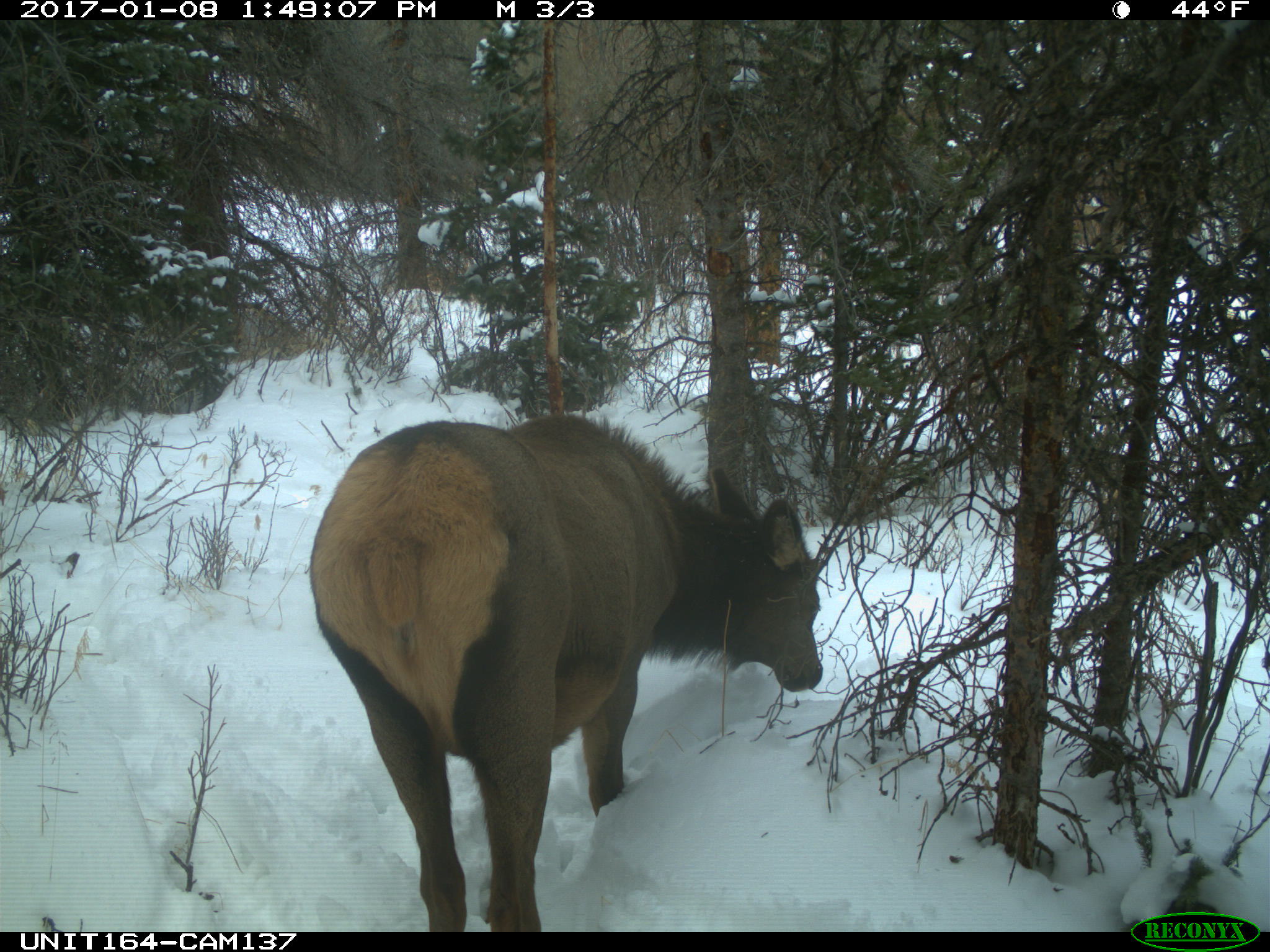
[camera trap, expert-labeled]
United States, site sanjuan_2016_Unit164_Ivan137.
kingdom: Animalia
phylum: Chordata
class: Mammalia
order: Artiodactyla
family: Cervidae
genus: Cervus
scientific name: Cervus elaphus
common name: red deer